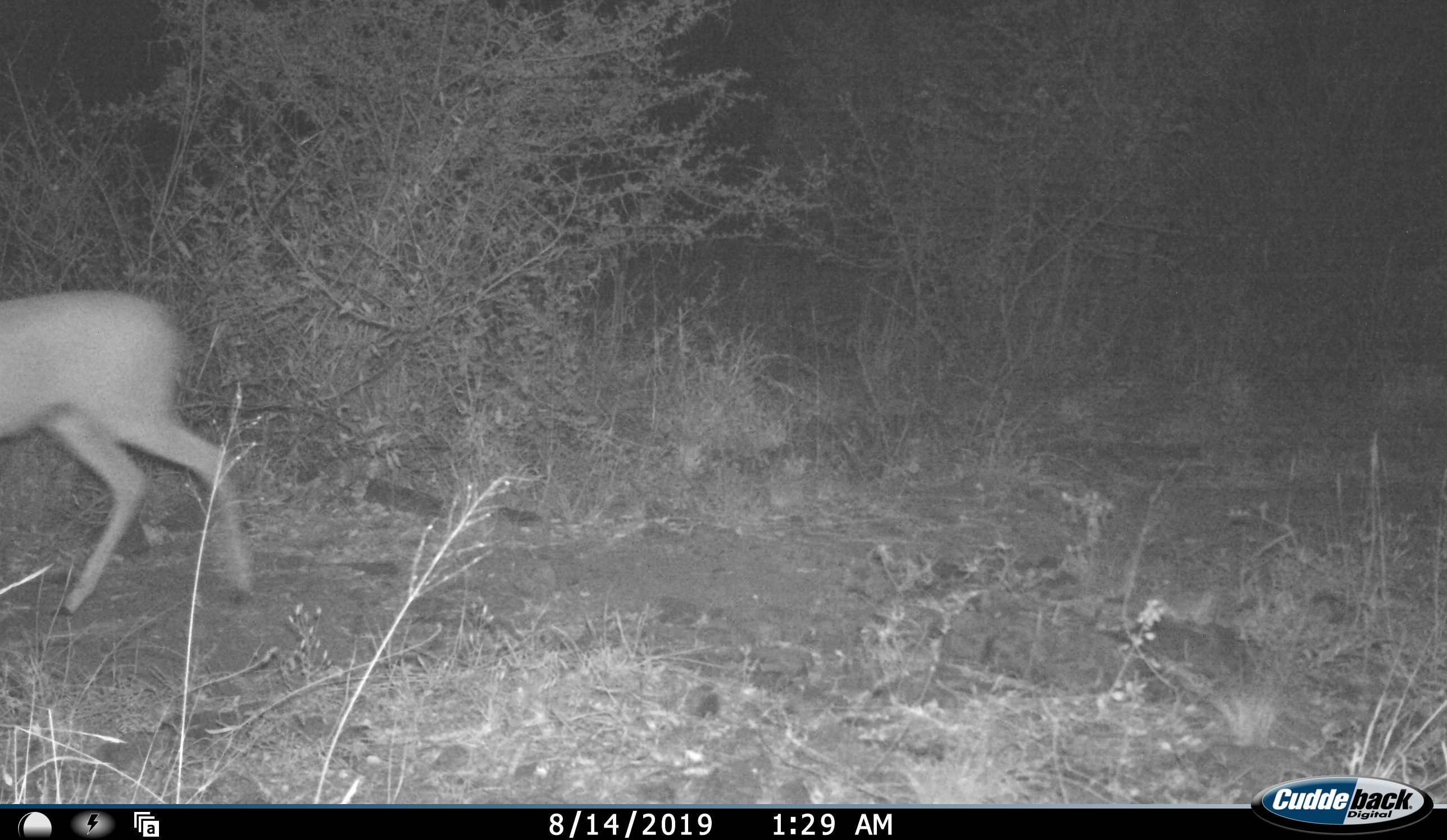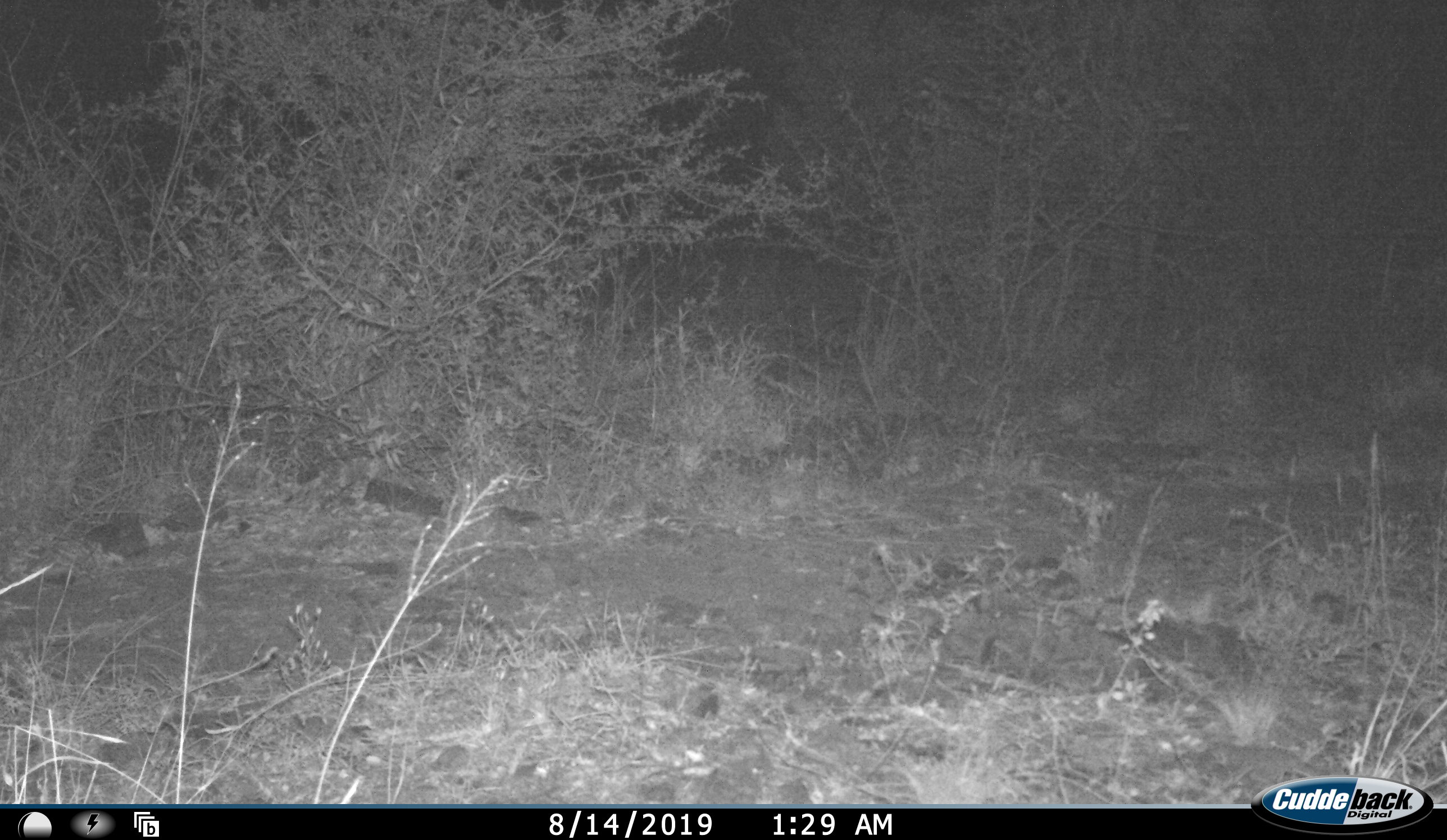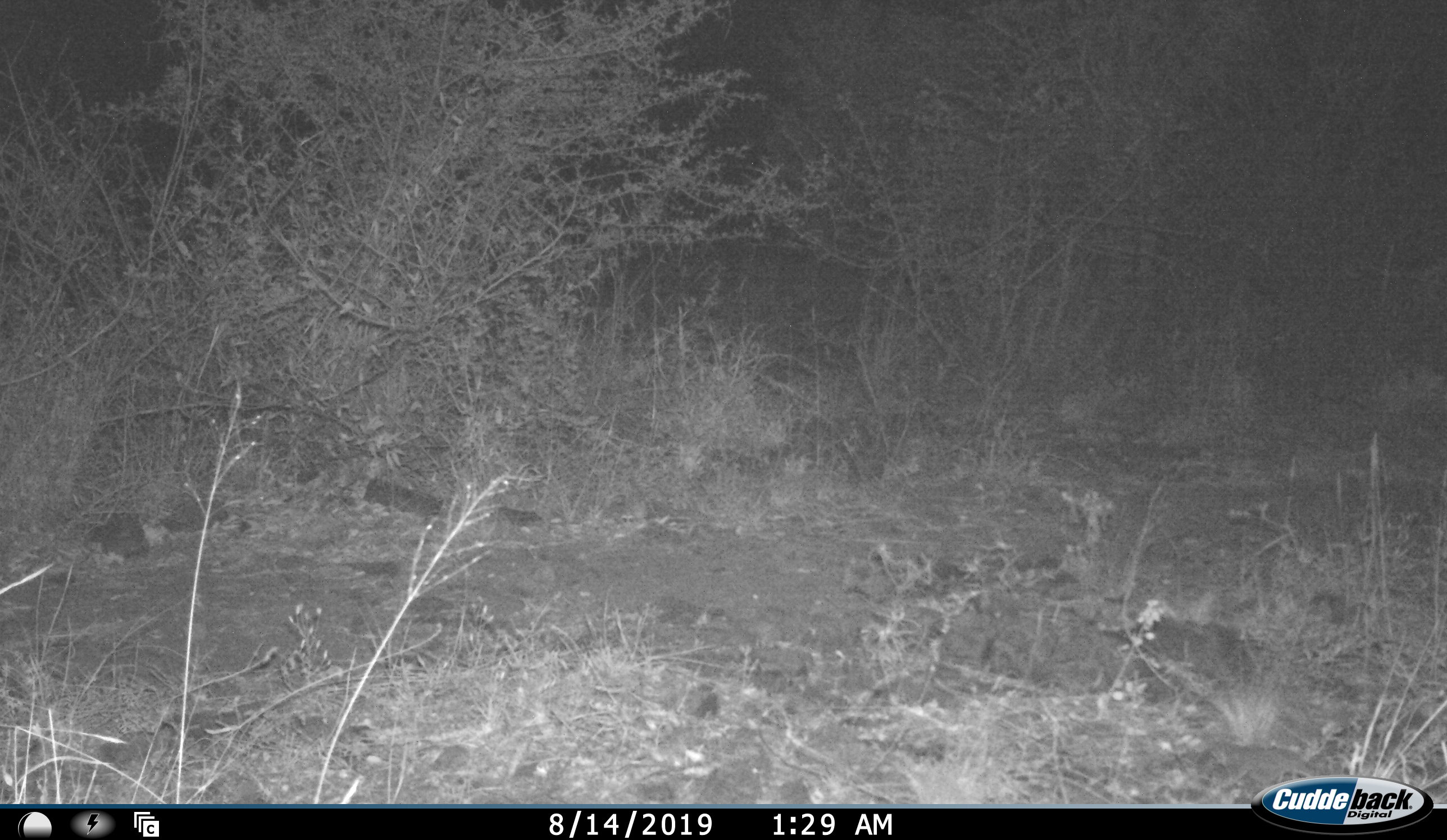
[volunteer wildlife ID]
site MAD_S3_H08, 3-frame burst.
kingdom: Animalia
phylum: Chordata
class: Mammalia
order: Artiodactyla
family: Bovidae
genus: Aepyceros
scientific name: Aepyceros melampus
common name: impala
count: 1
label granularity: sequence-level